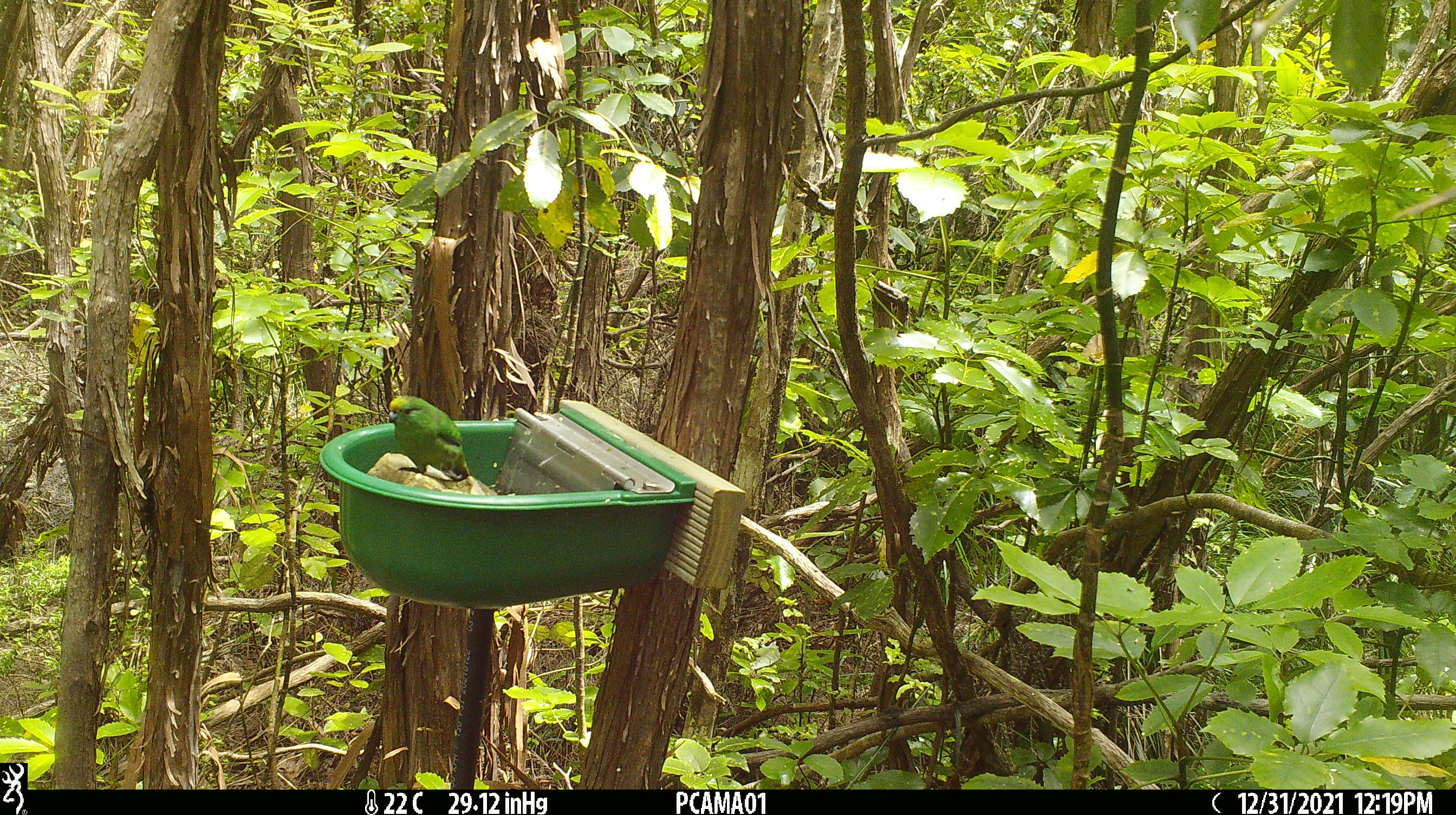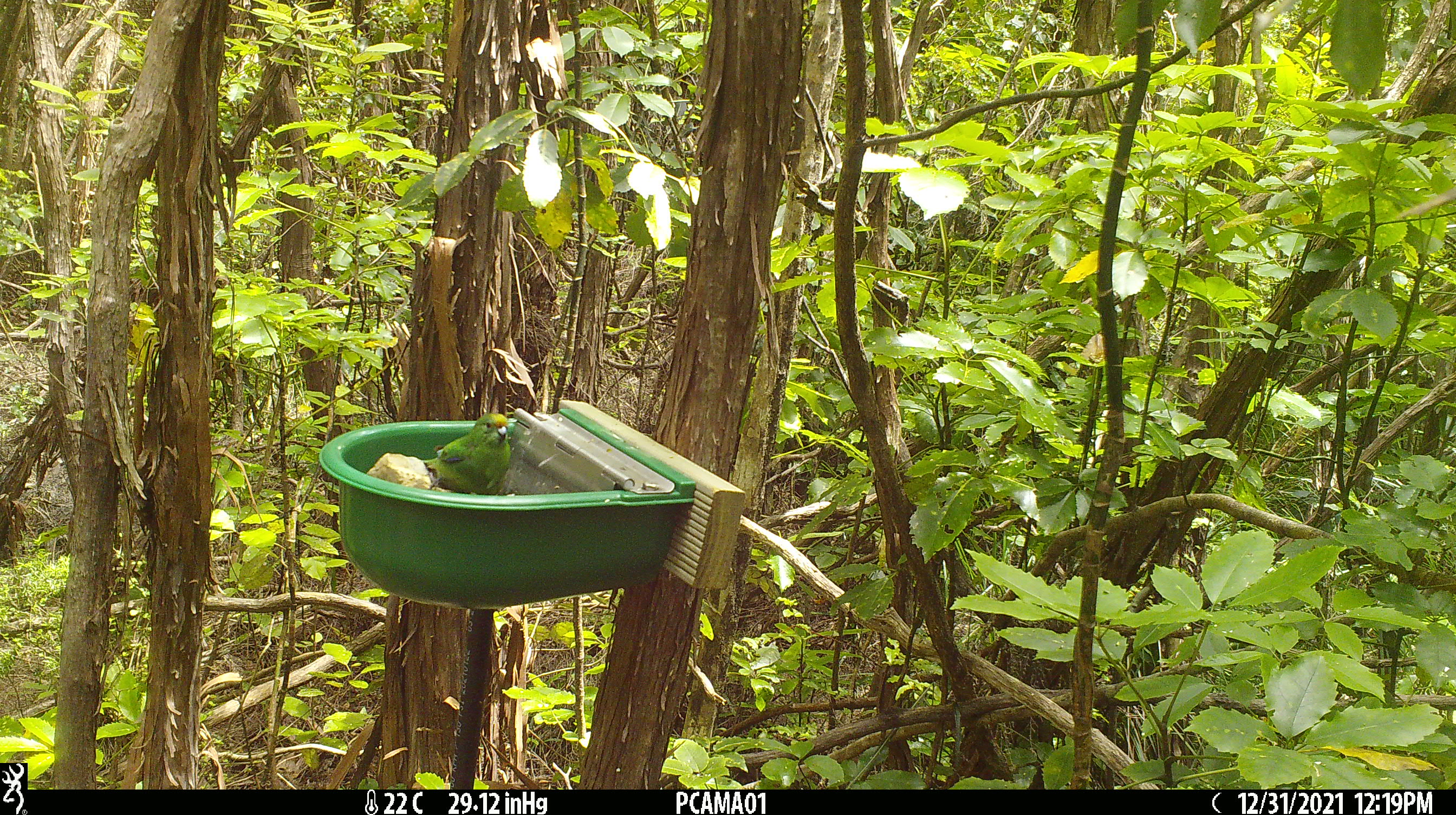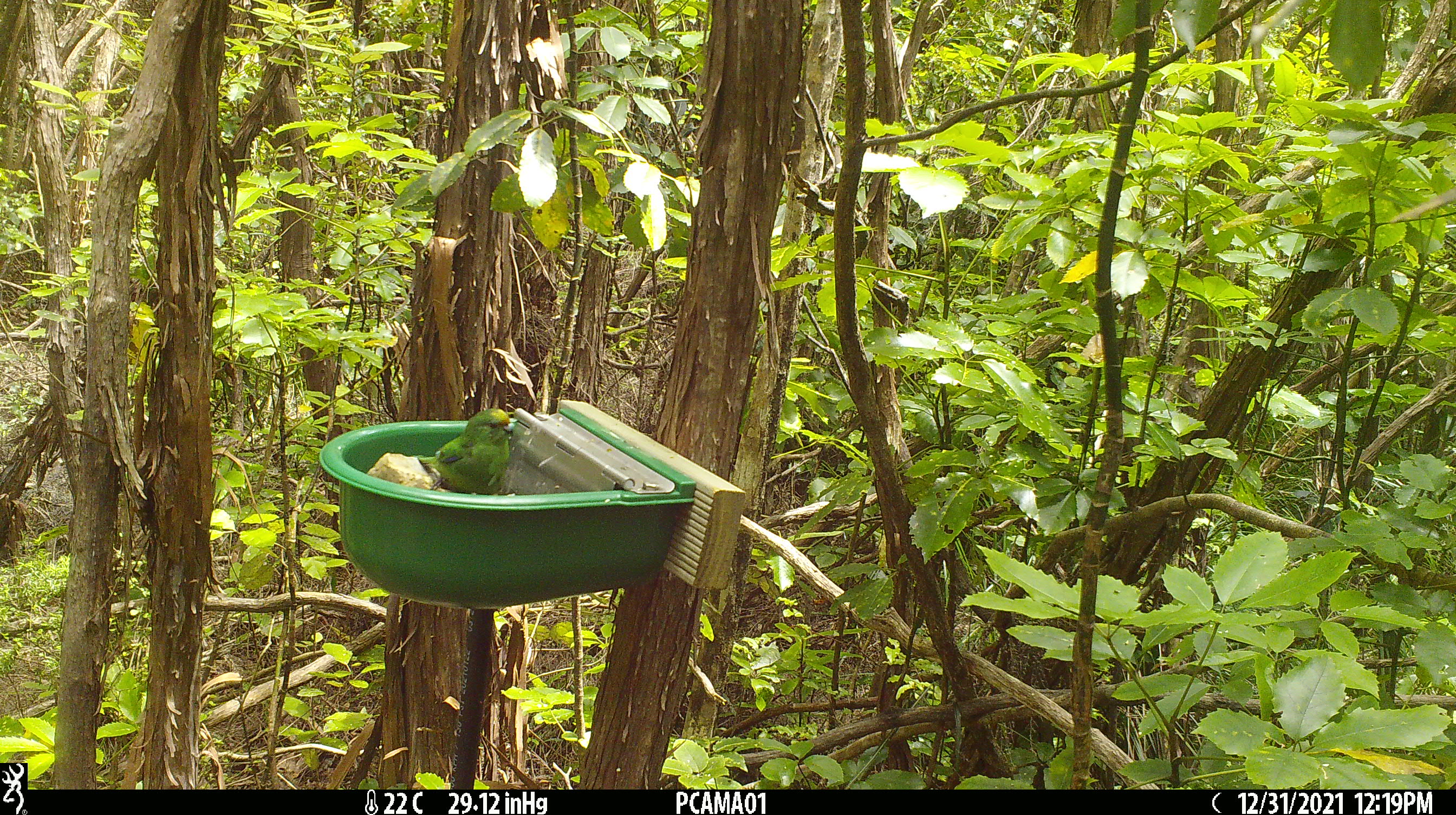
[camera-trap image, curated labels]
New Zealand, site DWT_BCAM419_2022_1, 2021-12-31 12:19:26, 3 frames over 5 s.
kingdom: Animalia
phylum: Chordata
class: Aves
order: Psittaciformes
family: Psittaculidae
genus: Cyanoramphus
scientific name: Cyanoramphus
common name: parakeet